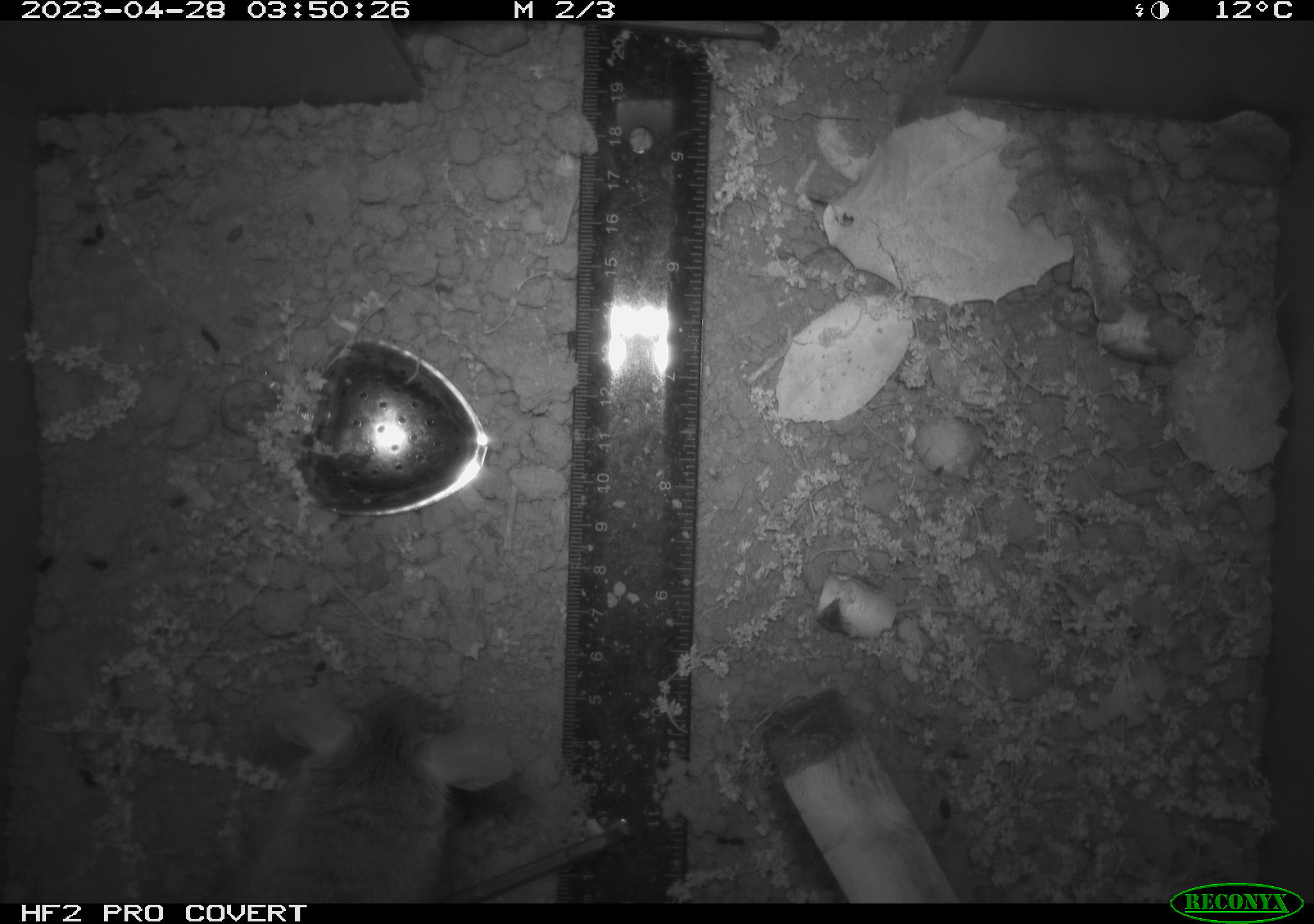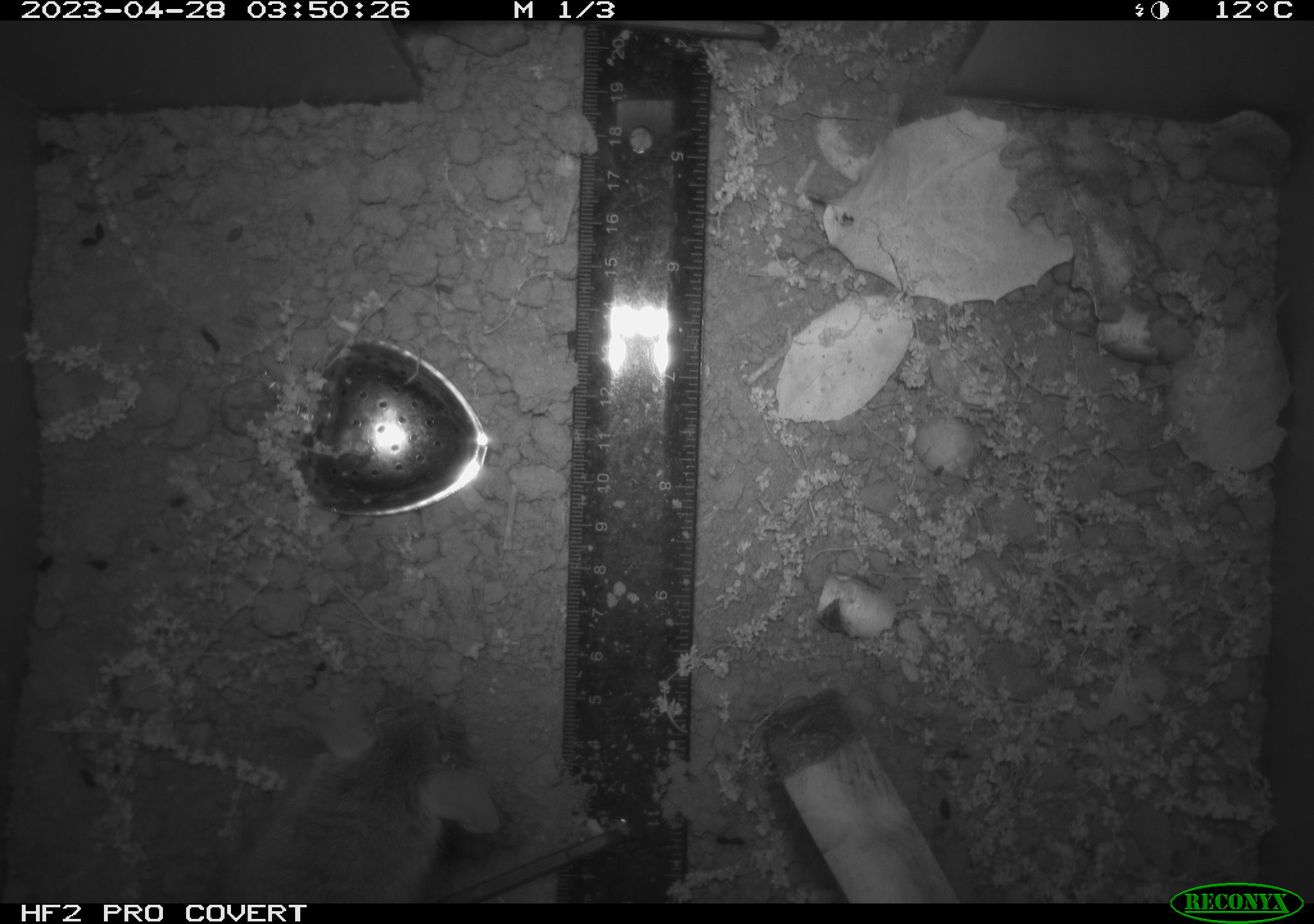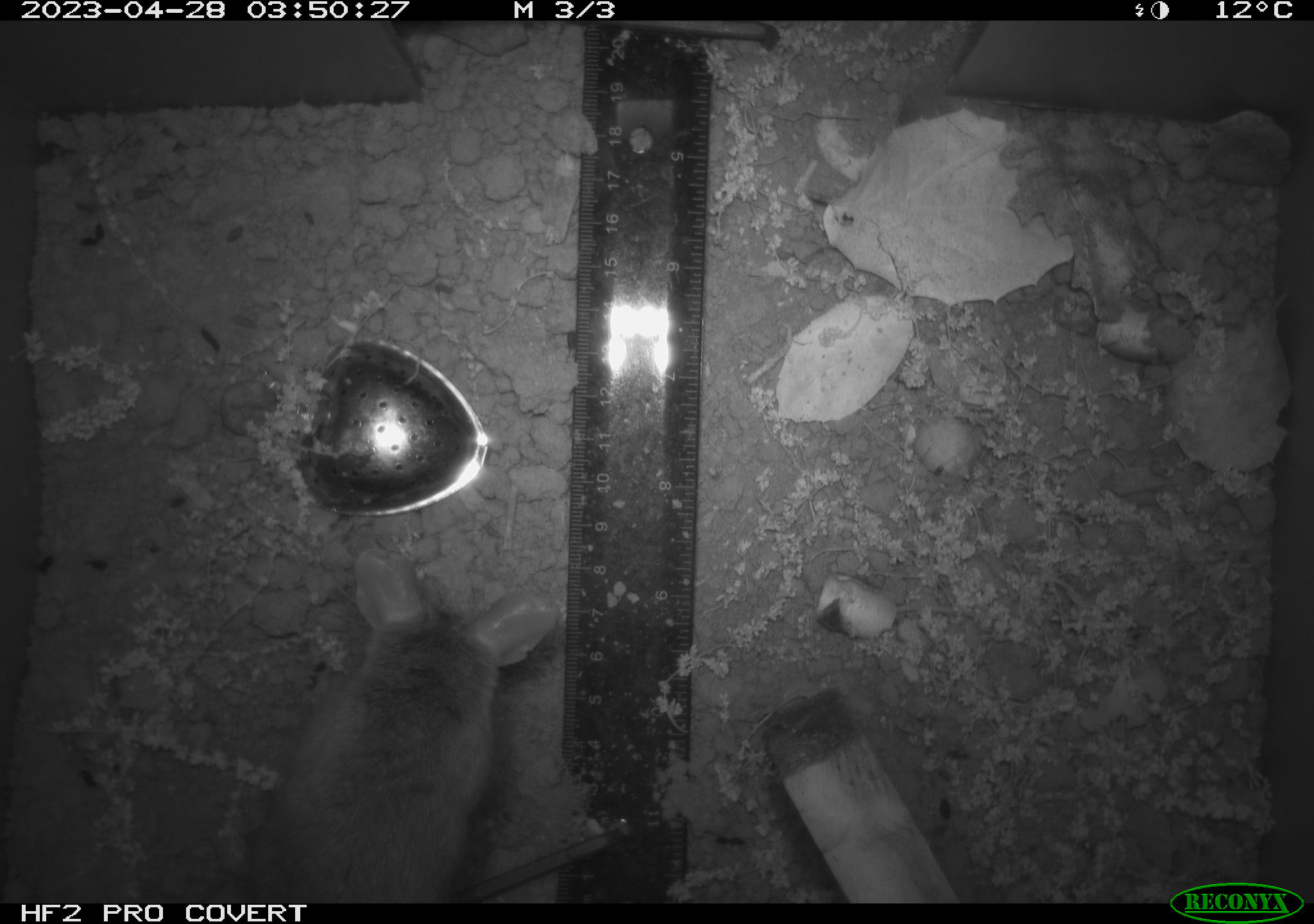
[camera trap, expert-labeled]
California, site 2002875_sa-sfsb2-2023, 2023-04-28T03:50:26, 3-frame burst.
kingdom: Animalia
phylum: Chordata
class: Mammalia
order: Rodentia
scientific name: Rodentia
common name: mouse species